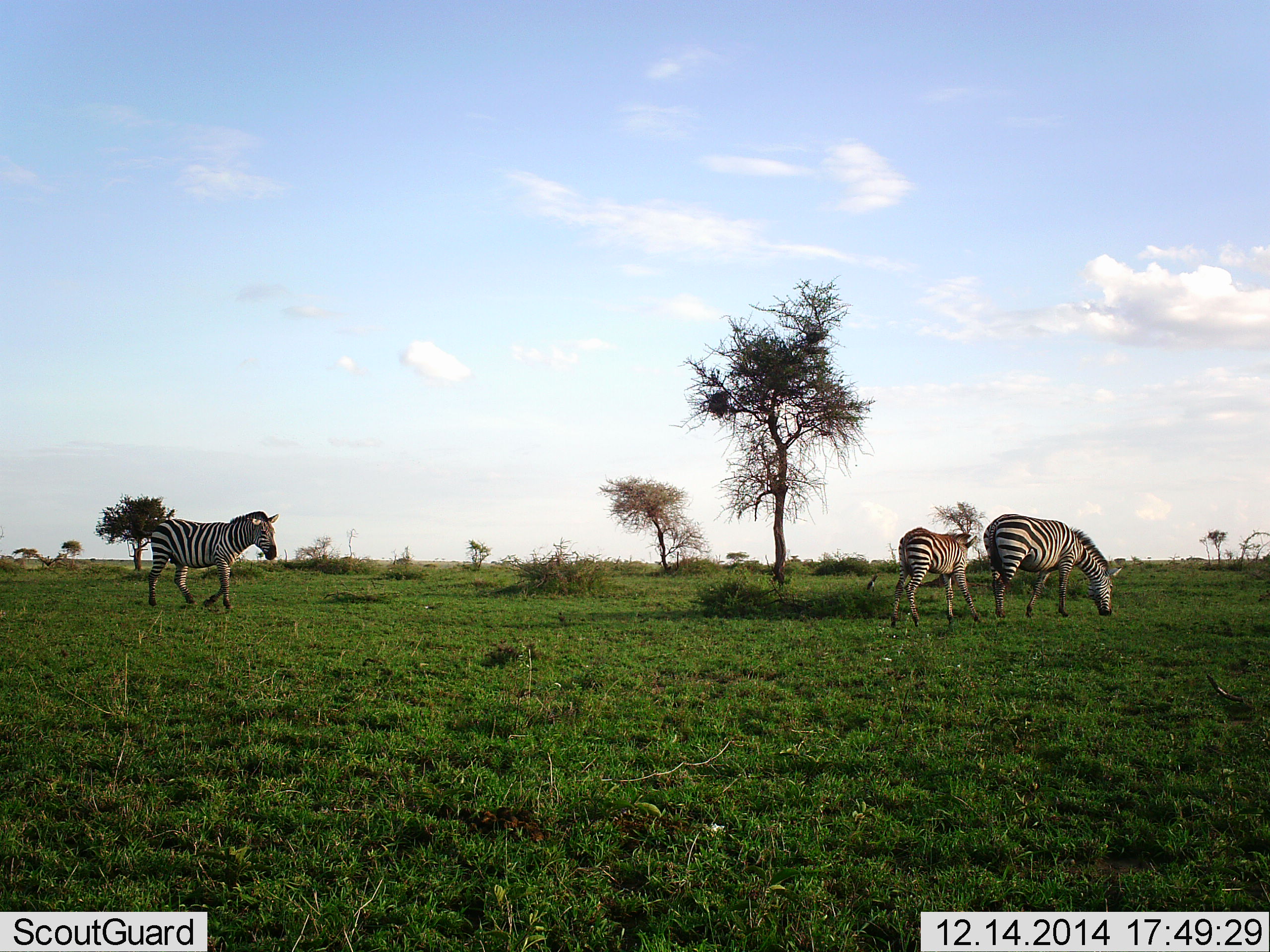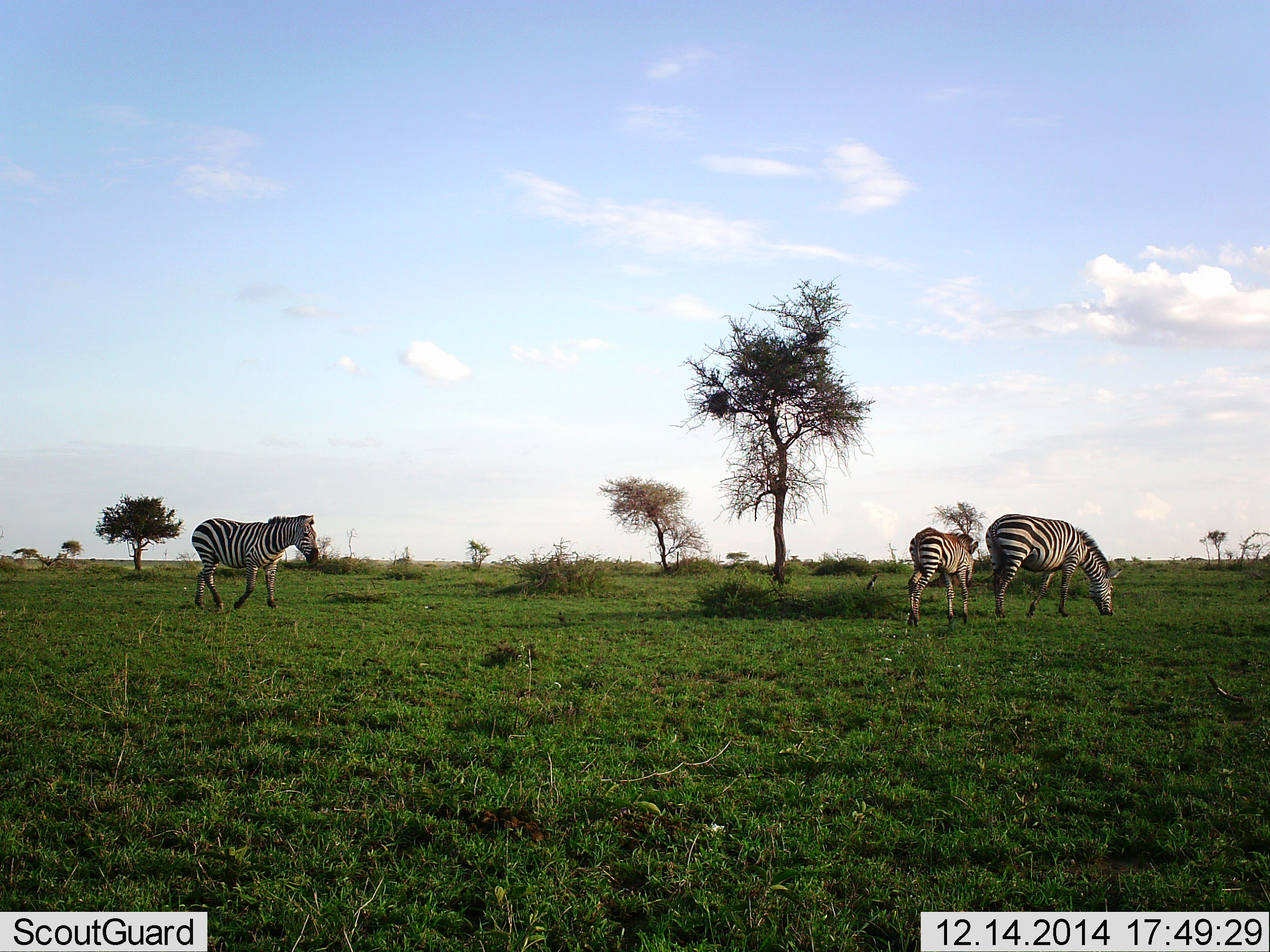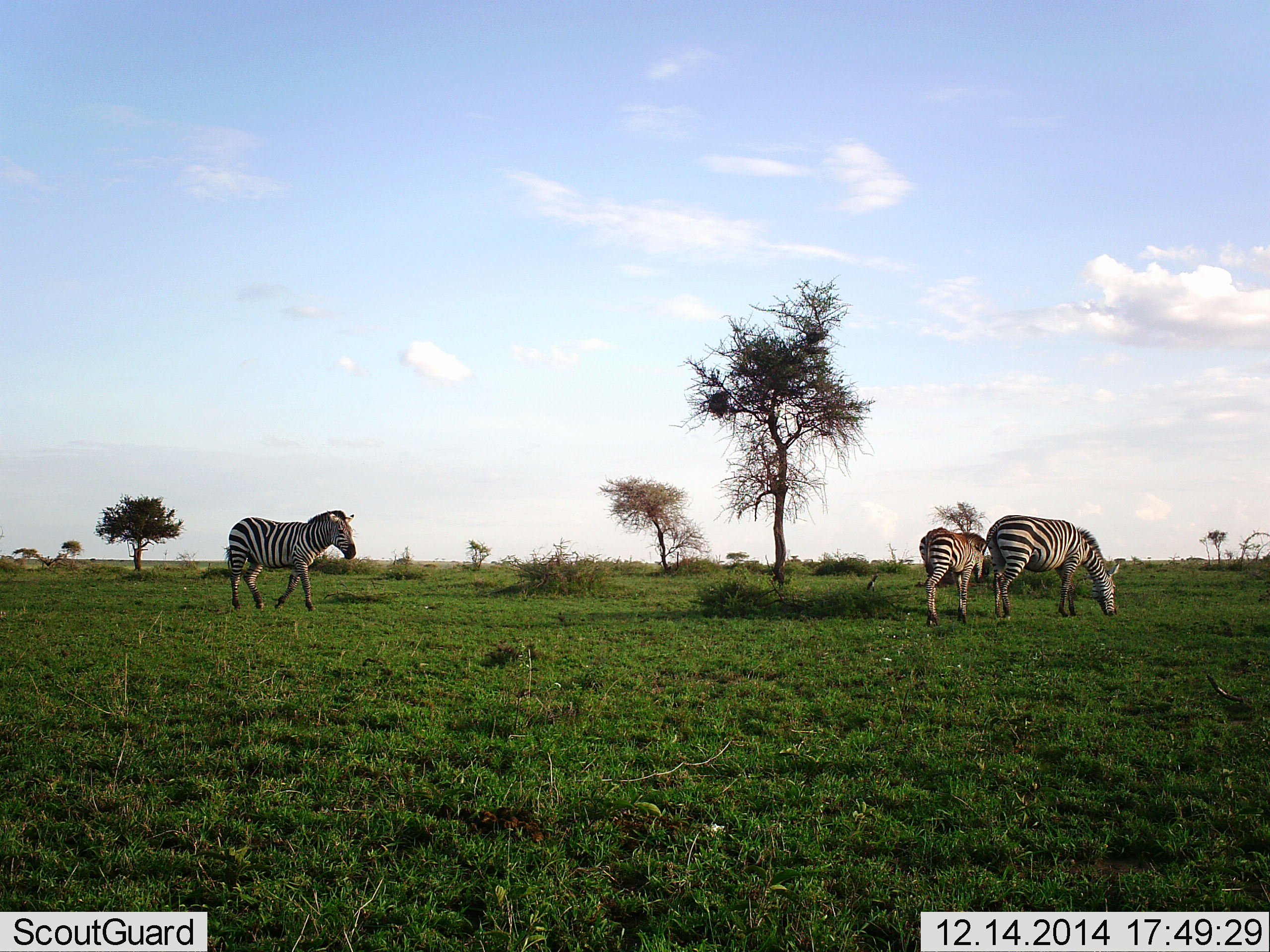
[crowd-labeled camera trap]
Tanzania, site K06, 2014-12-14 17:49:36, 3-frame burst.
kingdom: Animalia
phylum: Chordata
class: Mammalia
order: Perissodactyla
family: Equidae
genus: Equus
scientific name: Equus quagga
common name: plains zebra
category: zebra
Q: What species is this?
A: Zebra (plains zebra) (Equus quagga).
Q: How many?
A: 3.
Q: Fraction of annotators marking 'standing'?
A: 20%.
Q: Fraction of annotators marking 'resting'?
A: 0%.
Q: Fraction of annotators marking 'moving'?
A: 60%.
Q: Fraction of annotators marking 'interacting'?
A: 0%.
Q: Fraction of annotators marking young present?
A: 70%.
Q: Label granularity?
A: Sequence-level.